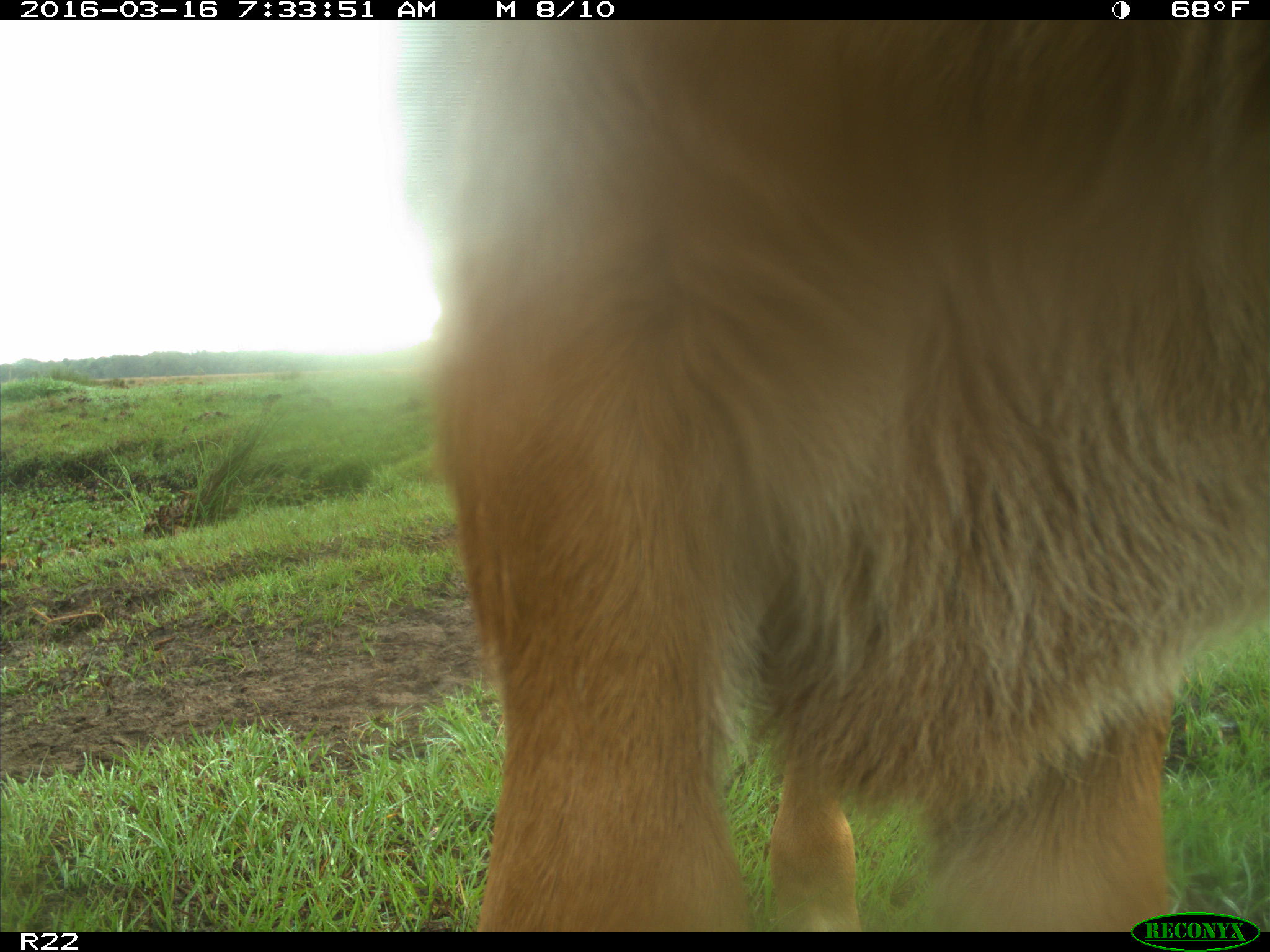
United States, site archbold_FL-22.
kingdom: Animalia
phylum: Chordata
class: Mammalia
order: Artiodactyla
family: Bovidae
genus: Bos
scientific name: Bos taurus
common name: domestic cow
Bos taurus (domestic cow).